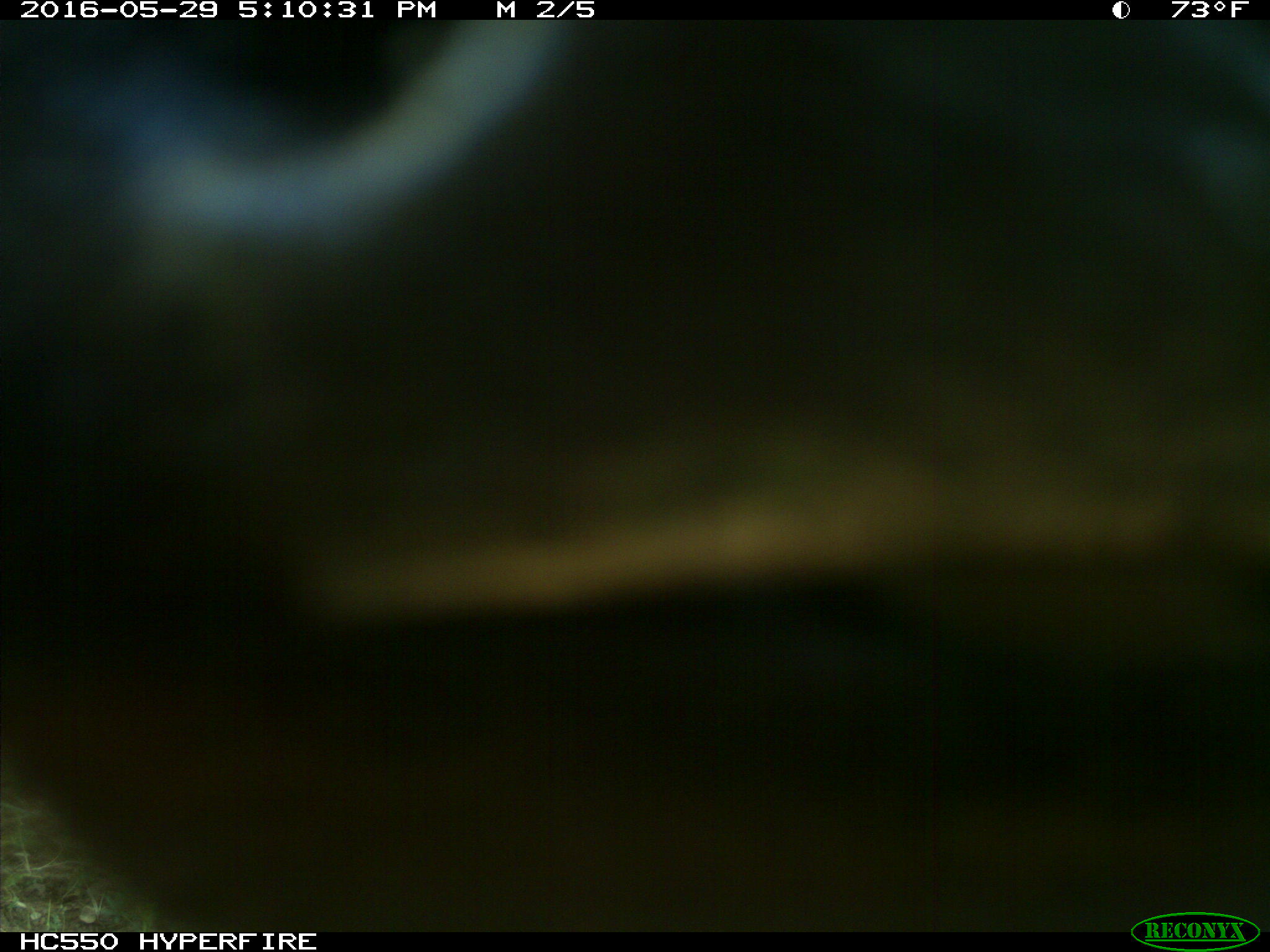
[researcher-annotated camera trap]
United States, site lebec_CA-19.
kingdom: Animalia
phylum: Chordata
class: Mammalia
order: Artiodactyla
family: Bovidae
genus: Bos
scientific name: Bos taurus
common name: domestic cow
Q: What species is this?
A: Bos taurus (domestic cow).